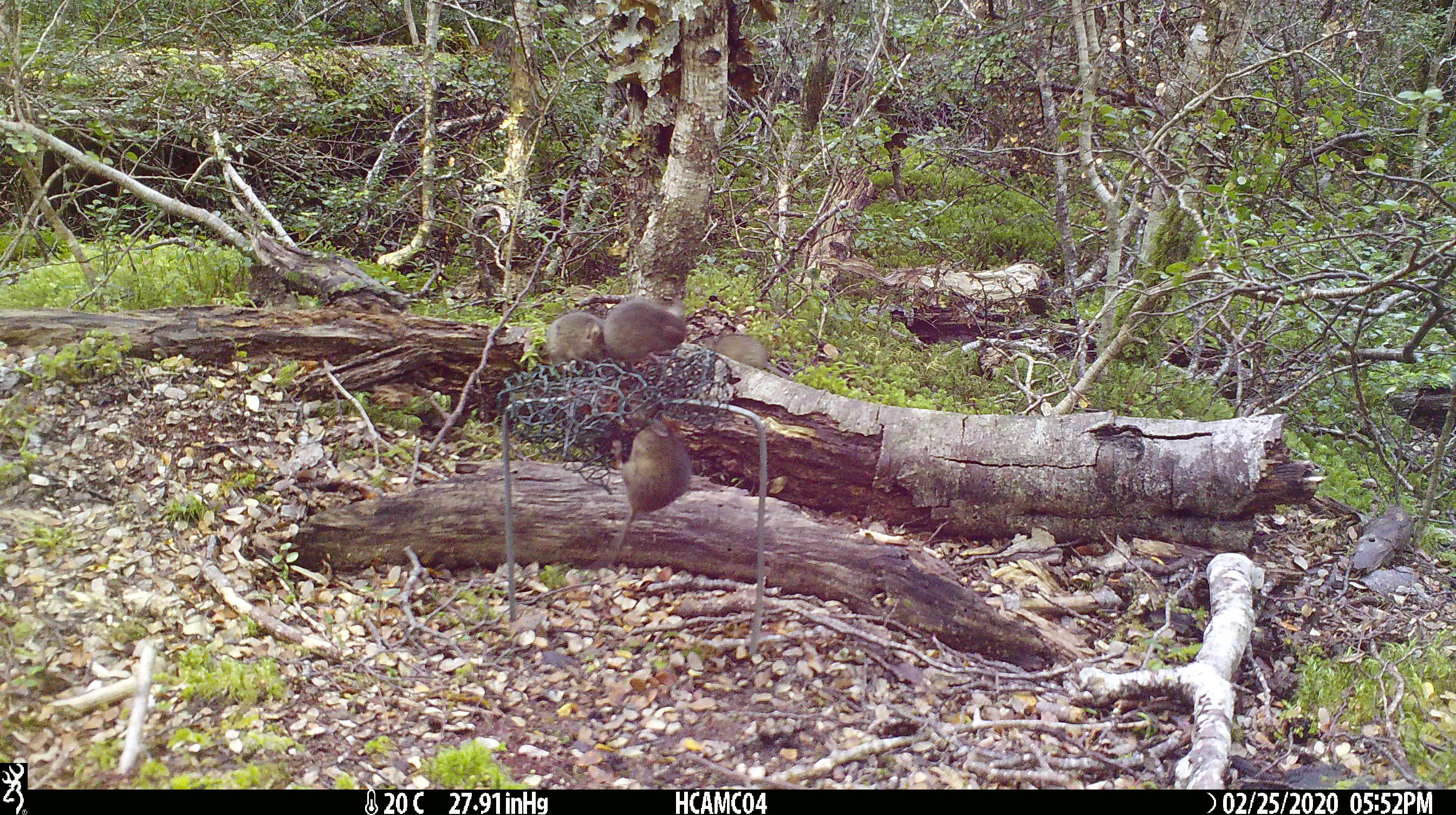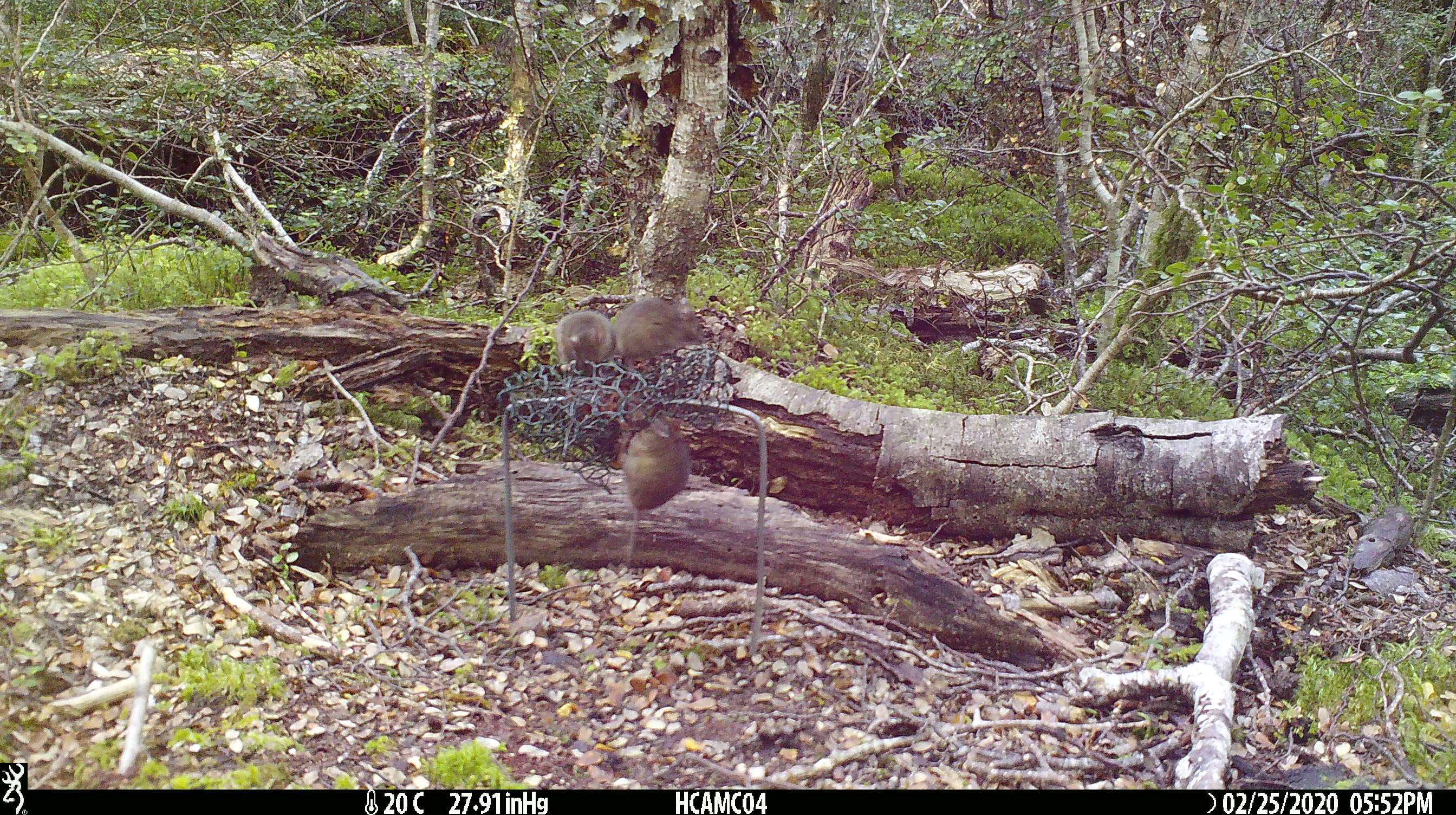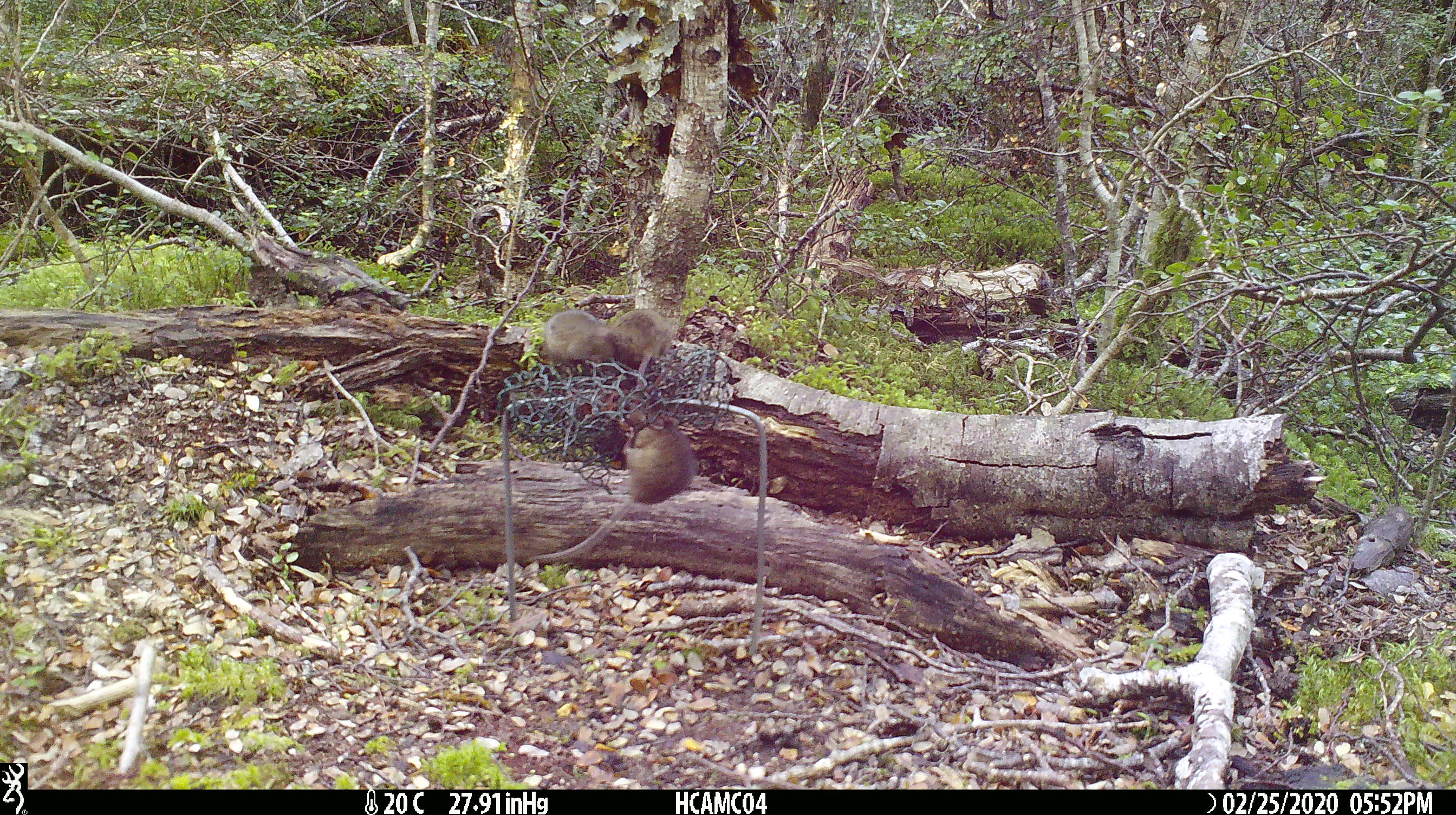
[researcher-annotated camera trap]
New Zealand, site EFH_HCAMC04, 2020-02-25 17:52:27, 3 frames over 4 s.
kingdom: Animalia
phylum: Chordata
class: Mammalia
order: Rodentia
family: Muridae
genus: Mus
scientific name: Mus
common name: mouse